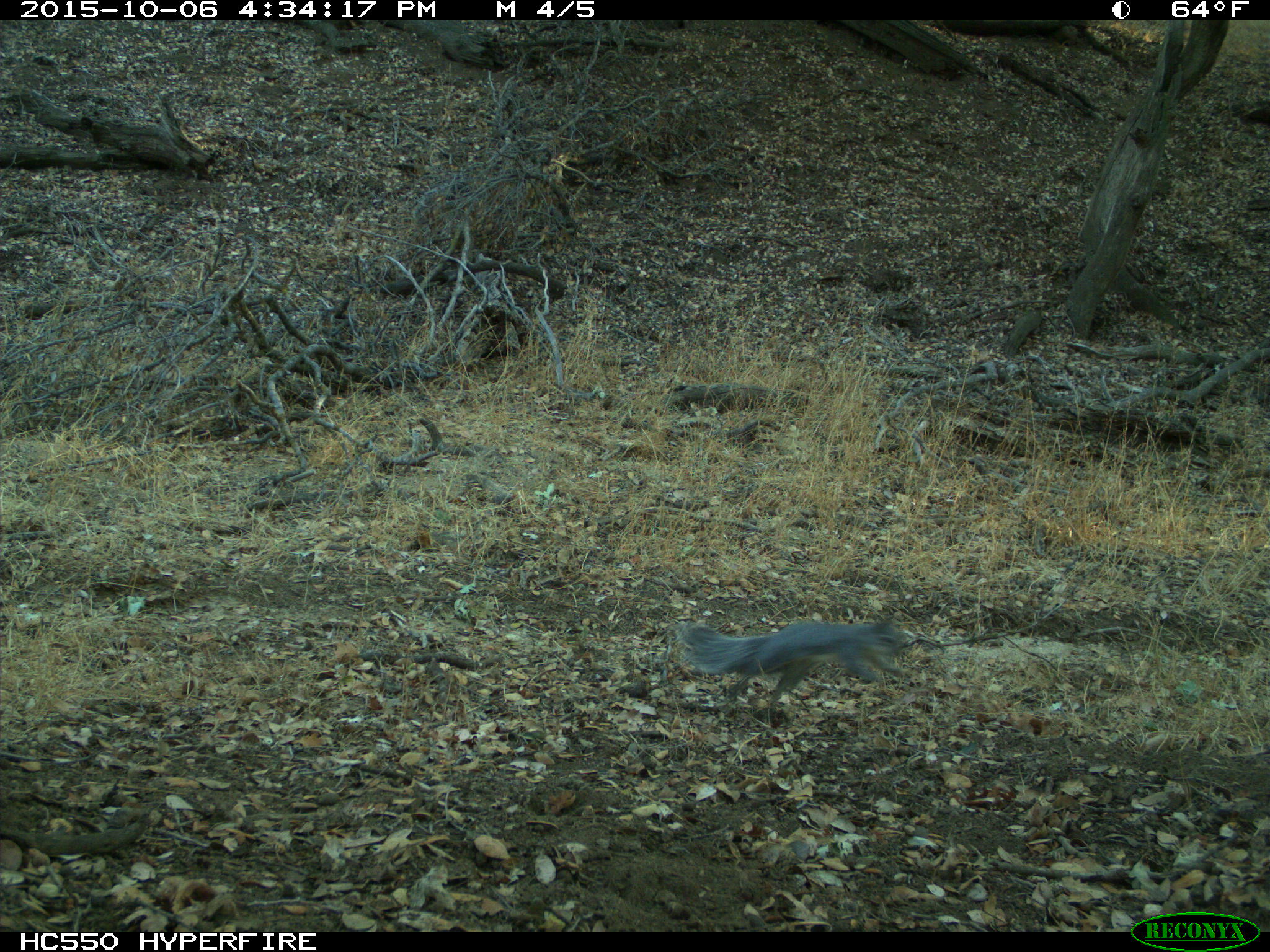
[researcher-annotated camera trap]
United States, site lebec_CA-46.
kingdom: Animalia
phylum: Chordata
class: Mammalia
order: Rodentia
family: Sciuridae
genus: Sciurus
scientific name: Sciurus carolinensis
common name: eastern gray squirrel